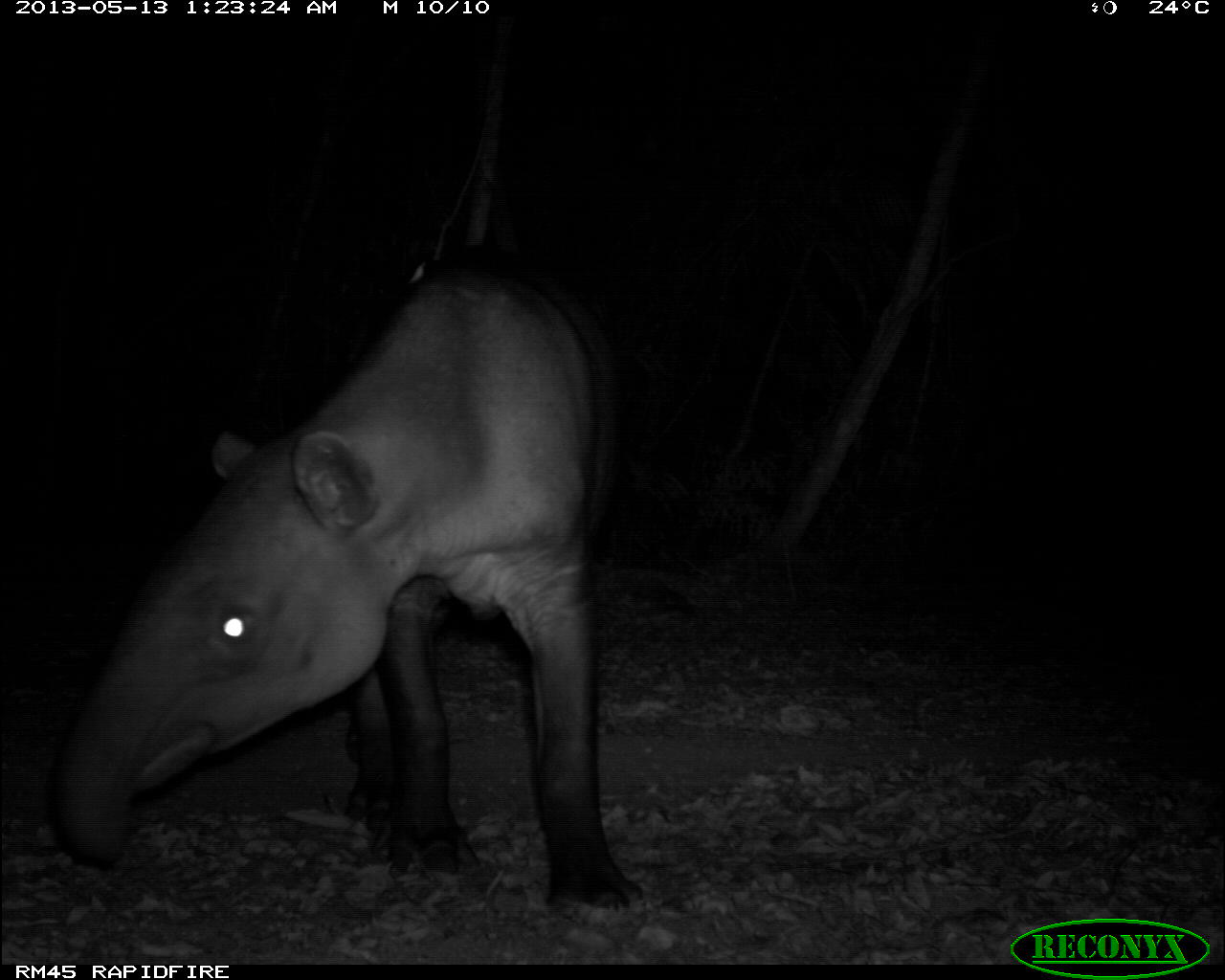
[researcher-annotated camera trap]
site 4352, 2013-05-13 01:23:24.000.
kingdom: Animalia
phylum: Chordata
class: Mammalia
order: Perissodactyla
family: Tapiridae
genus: Tapirus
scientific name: Tapirus bairdii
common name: baird's tapir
Tapirus bairdii (baird's tapir), count 2.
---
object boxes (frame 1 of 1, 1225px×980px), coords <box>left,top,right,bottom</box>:
tapirus bairdii: <box>44,250,644,915</box>